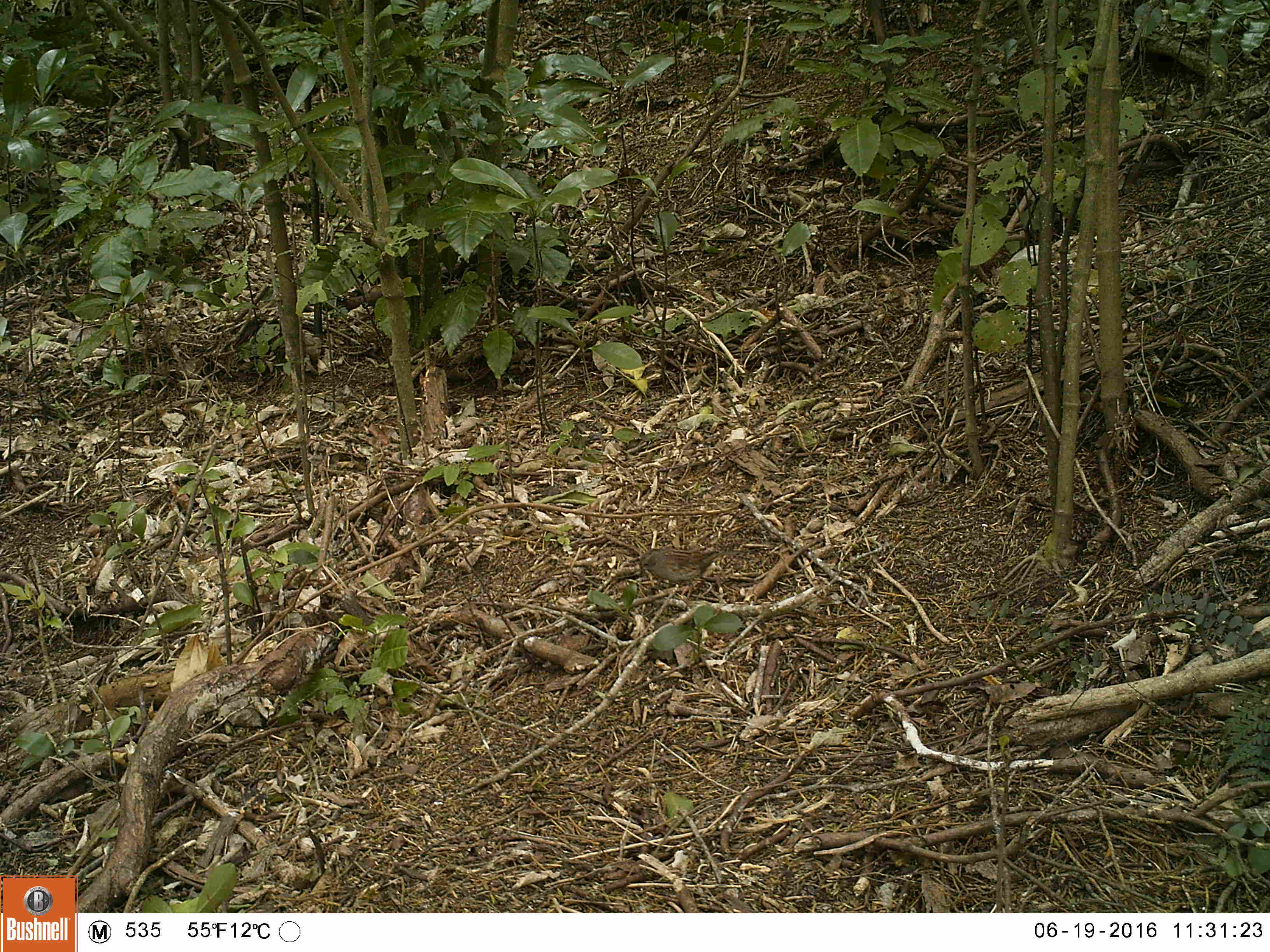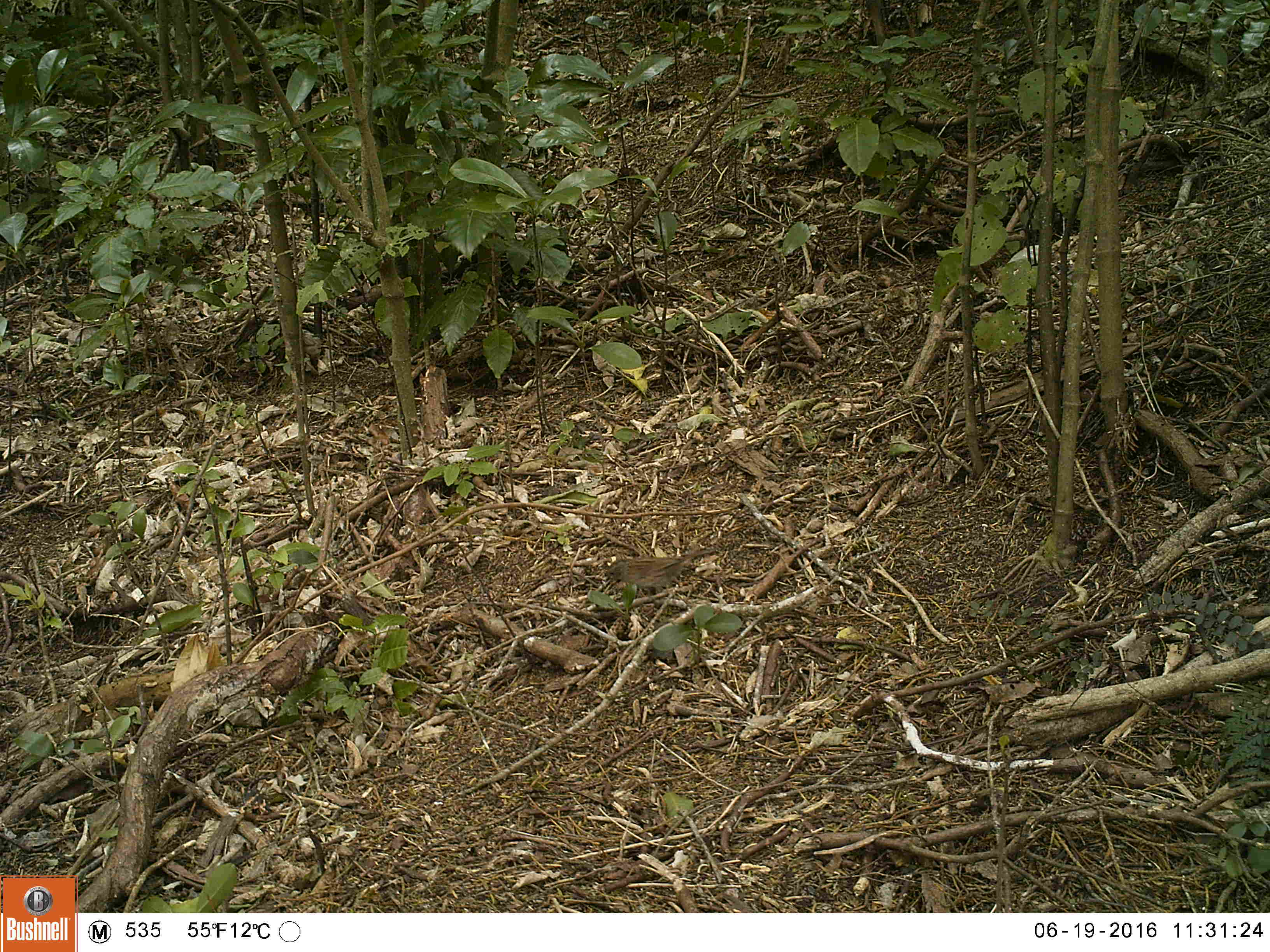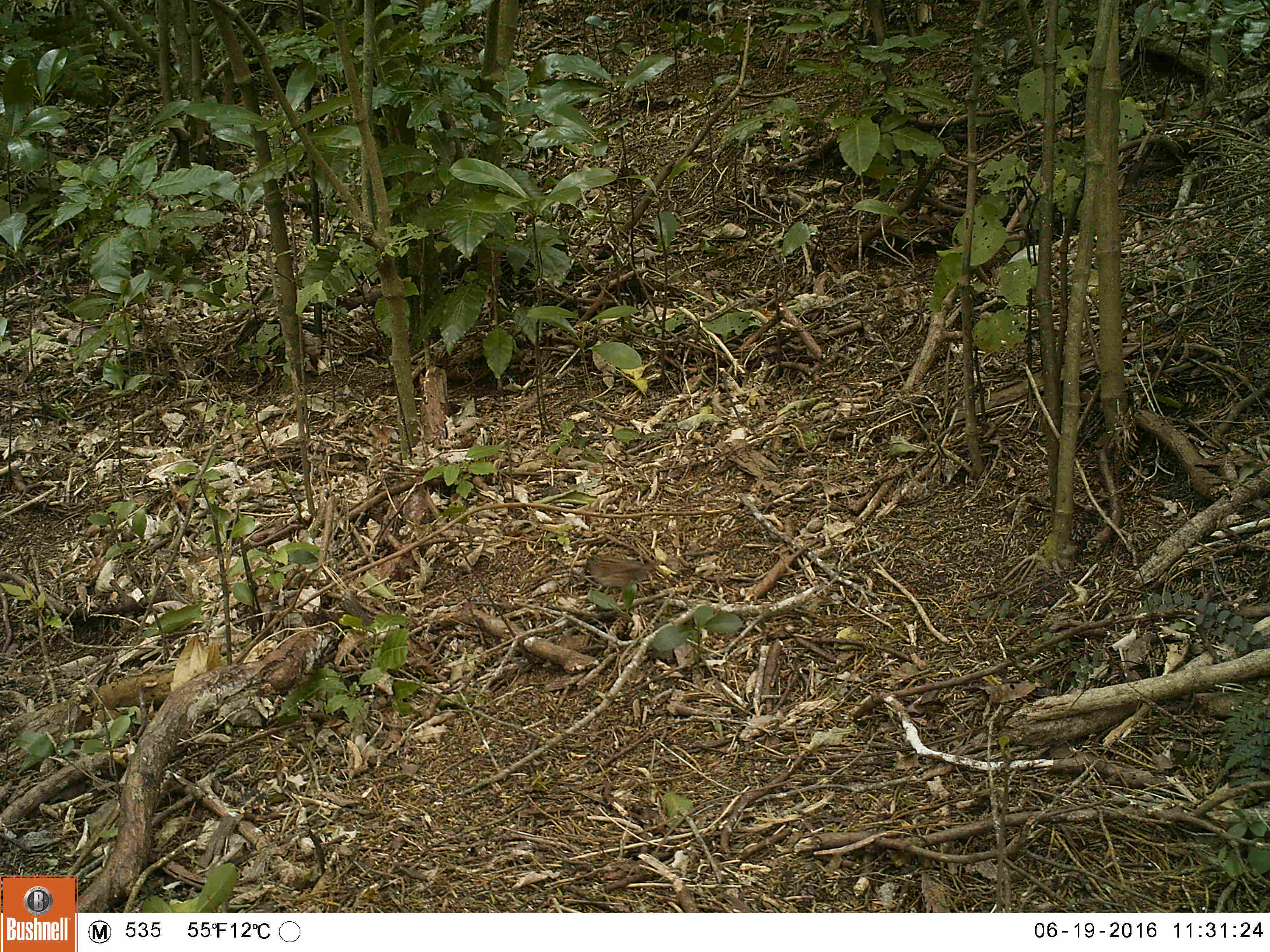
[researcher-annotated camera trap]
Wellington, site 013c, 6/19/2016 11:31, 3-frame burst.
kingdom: Animalia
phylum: Chordata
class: Aves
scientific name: Aves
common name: bird